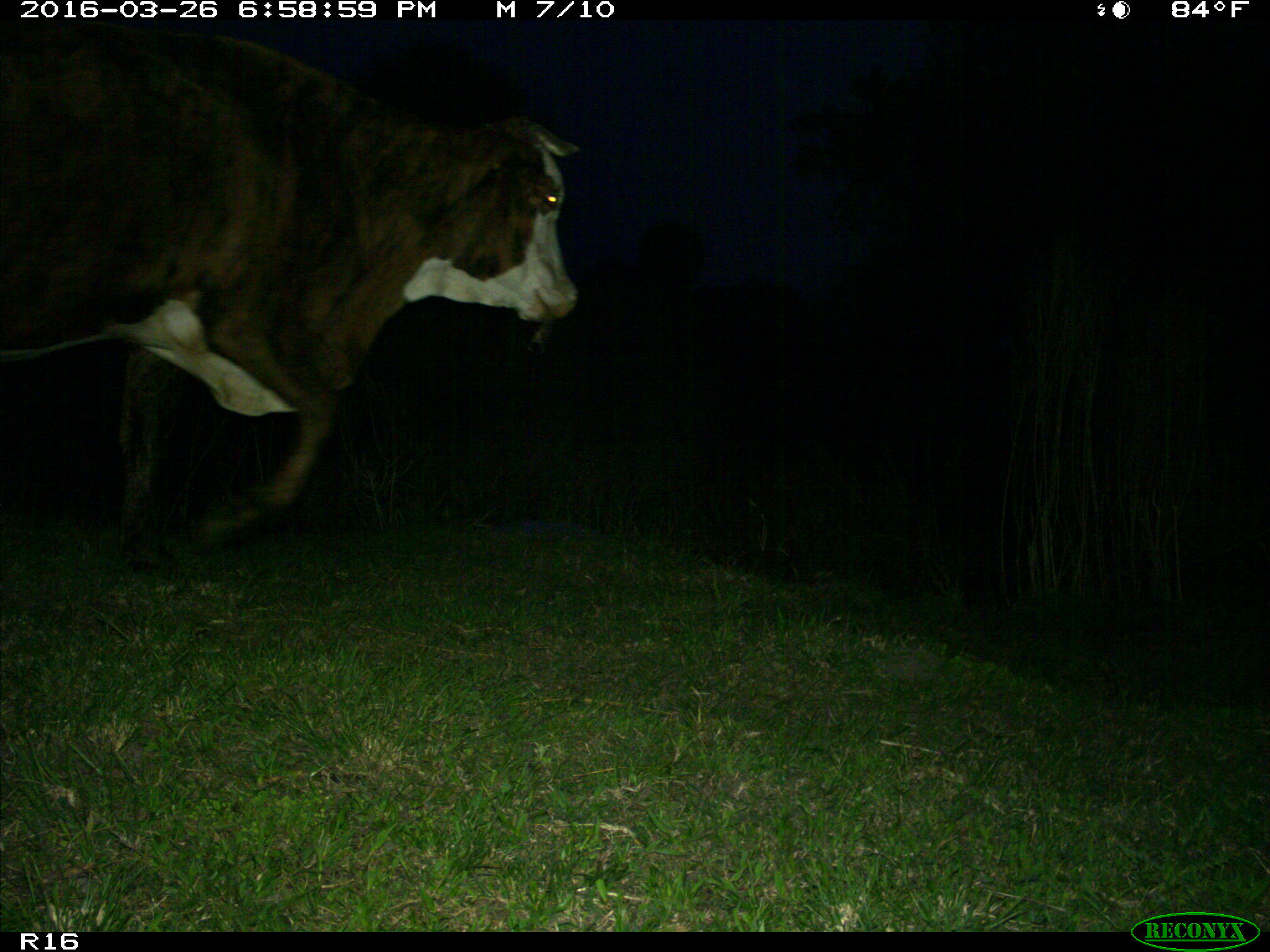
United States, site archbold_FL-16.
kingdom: Animalia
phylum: Chordata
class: Mammalia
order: Artiodactyla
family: Bovidae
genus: Bos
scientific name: Bos taurus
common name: domestic cow